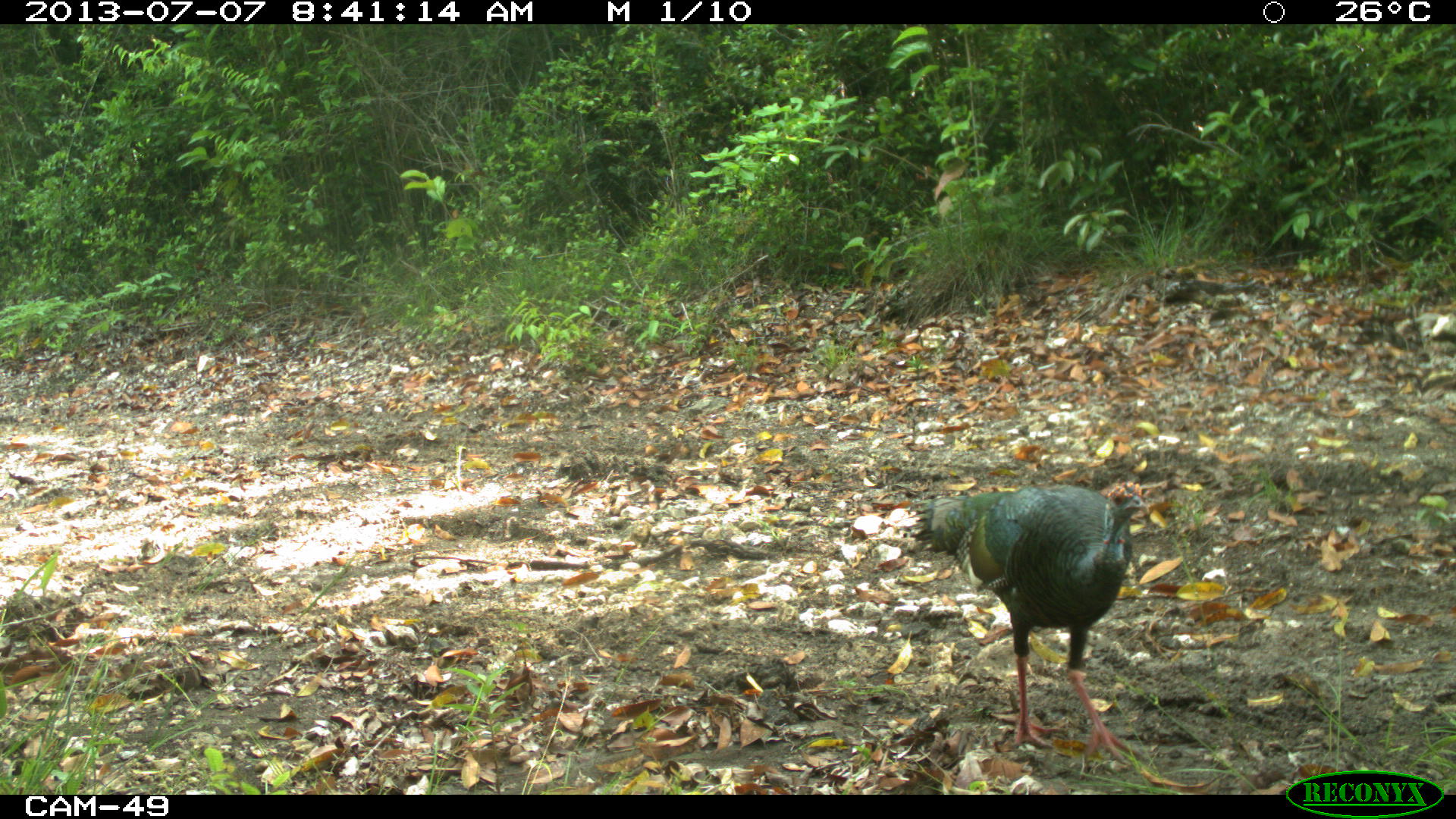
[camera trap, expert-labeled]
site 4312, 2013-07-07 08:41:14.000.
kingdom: Animalia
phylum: Chordata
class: Aves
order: Galliformes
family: Phasianidae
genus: Meleagris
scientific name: Meleagris ocellata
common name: ocellated turkey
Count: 1.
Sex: male.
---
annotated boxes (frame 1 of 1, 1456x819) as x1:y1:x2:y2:
meleagris ocellata: 905:478:1150:764